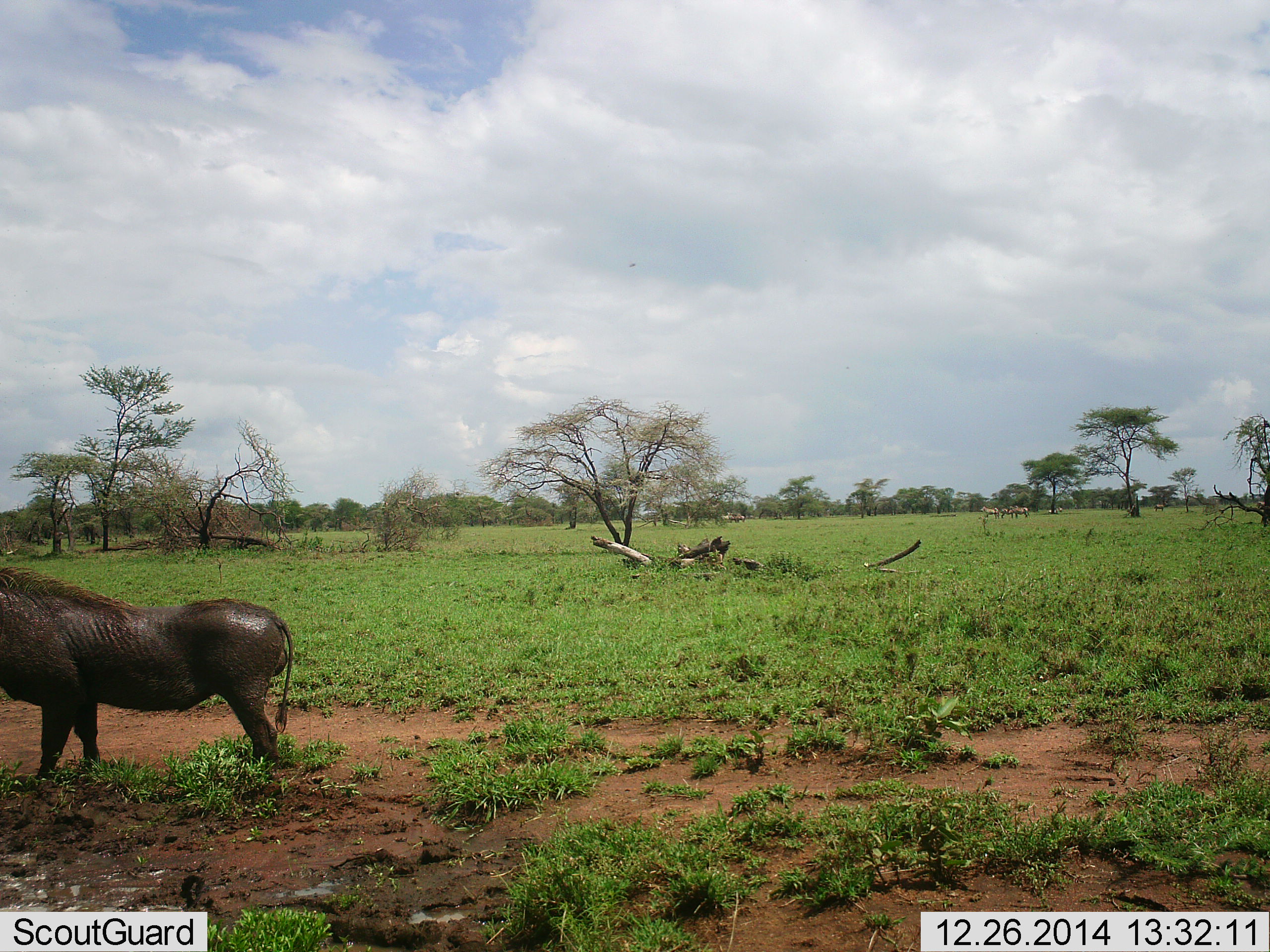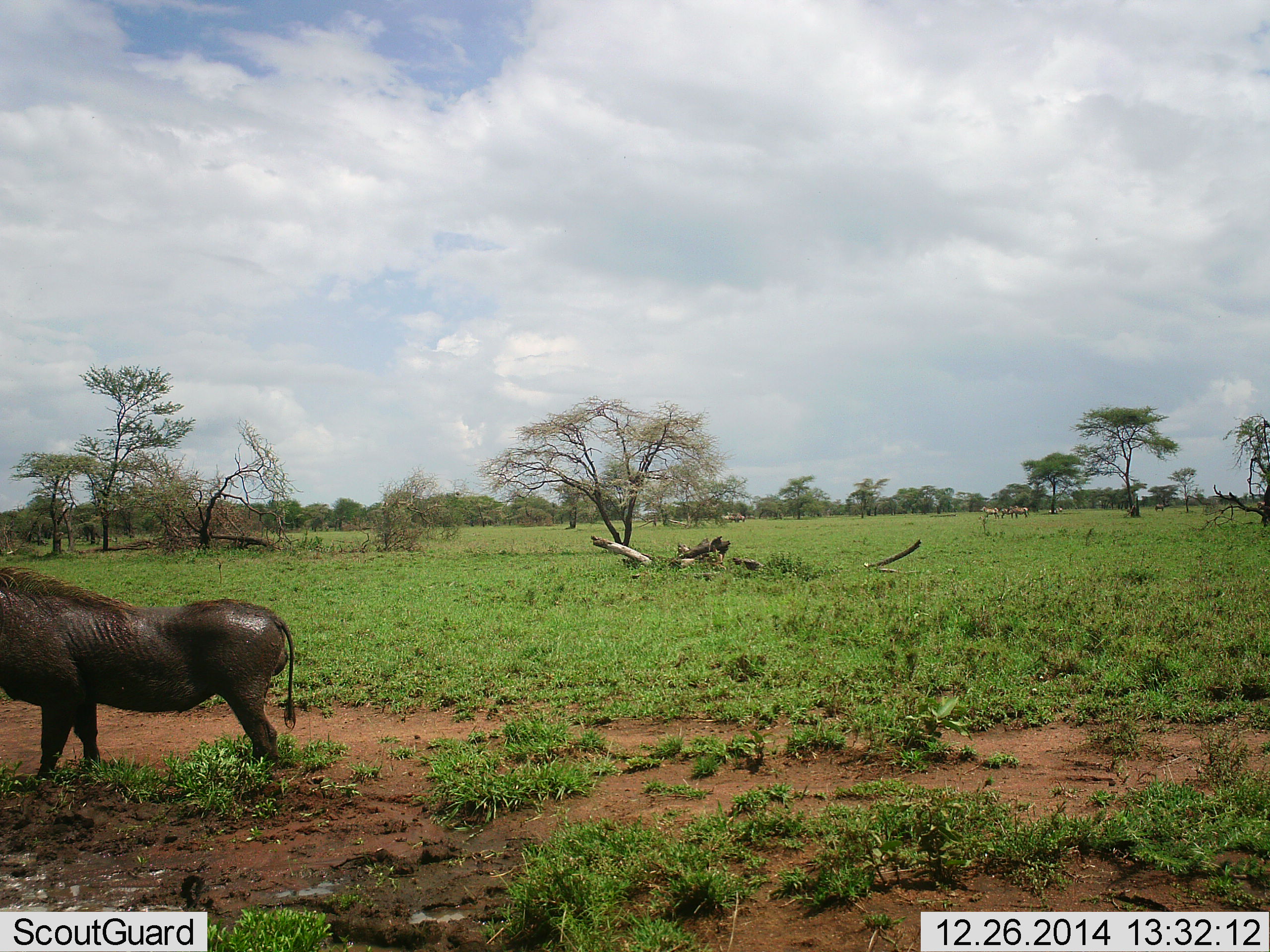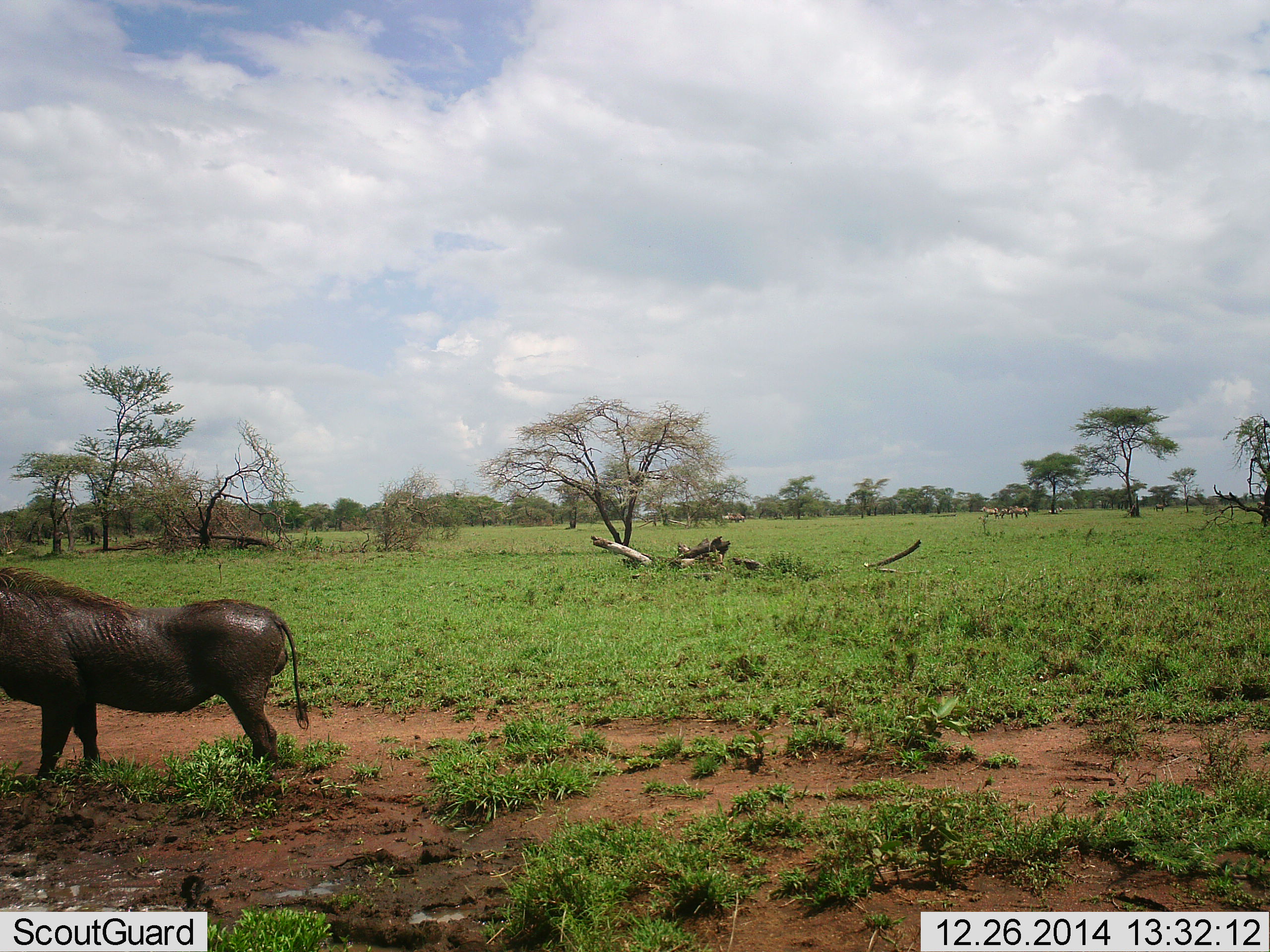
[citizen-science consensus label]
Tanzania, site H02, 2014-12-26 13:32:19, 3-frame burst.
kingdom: Animalia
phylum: Chordata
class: Mammalia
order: Artiodactyla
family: Suidae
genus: Phacochoerus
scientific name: Phacochoerus africanus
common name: warthog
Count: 1.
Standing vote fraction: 93%.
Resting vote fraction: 0%.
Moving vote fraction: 7%.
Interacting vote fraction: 7%.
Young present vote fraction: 0%.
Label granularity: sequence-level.